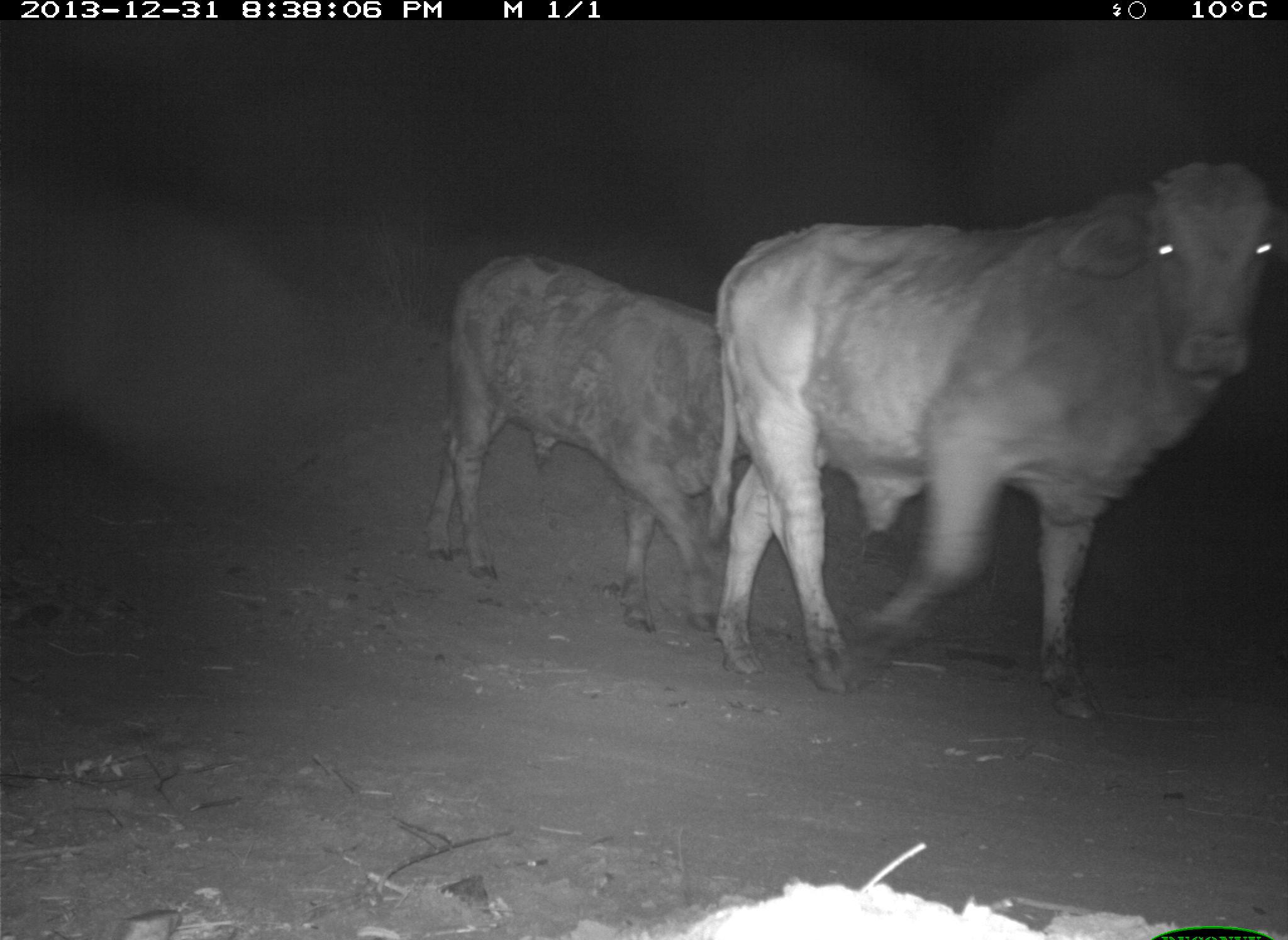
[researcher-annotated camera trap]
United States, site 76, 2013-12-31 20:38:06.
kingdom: Animalia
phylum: Chordata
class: Mammalia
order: Artiodactyla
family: Bovidae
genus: Bos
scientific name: Bos taurus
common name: cow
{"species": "cow (Bos taurus)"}